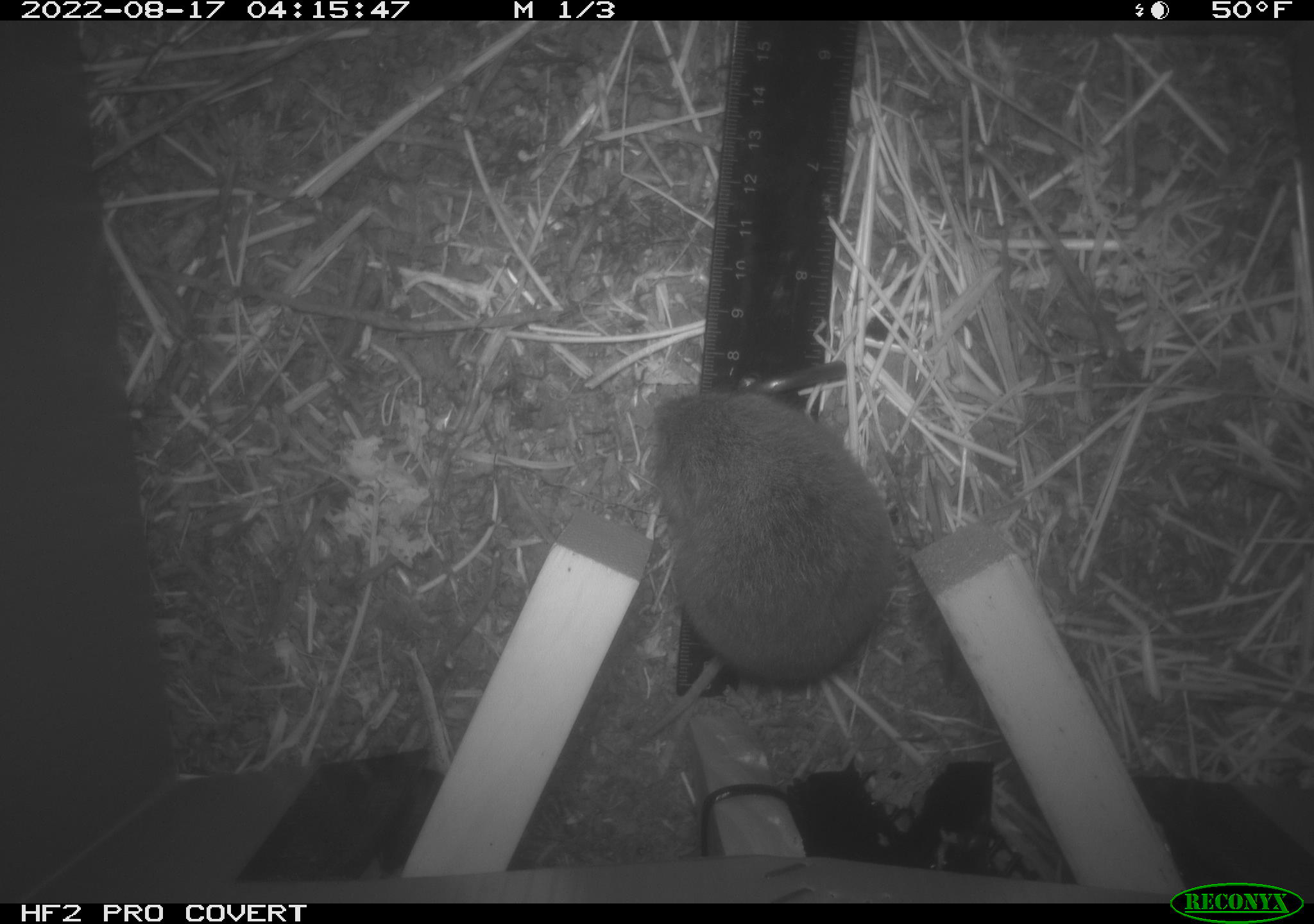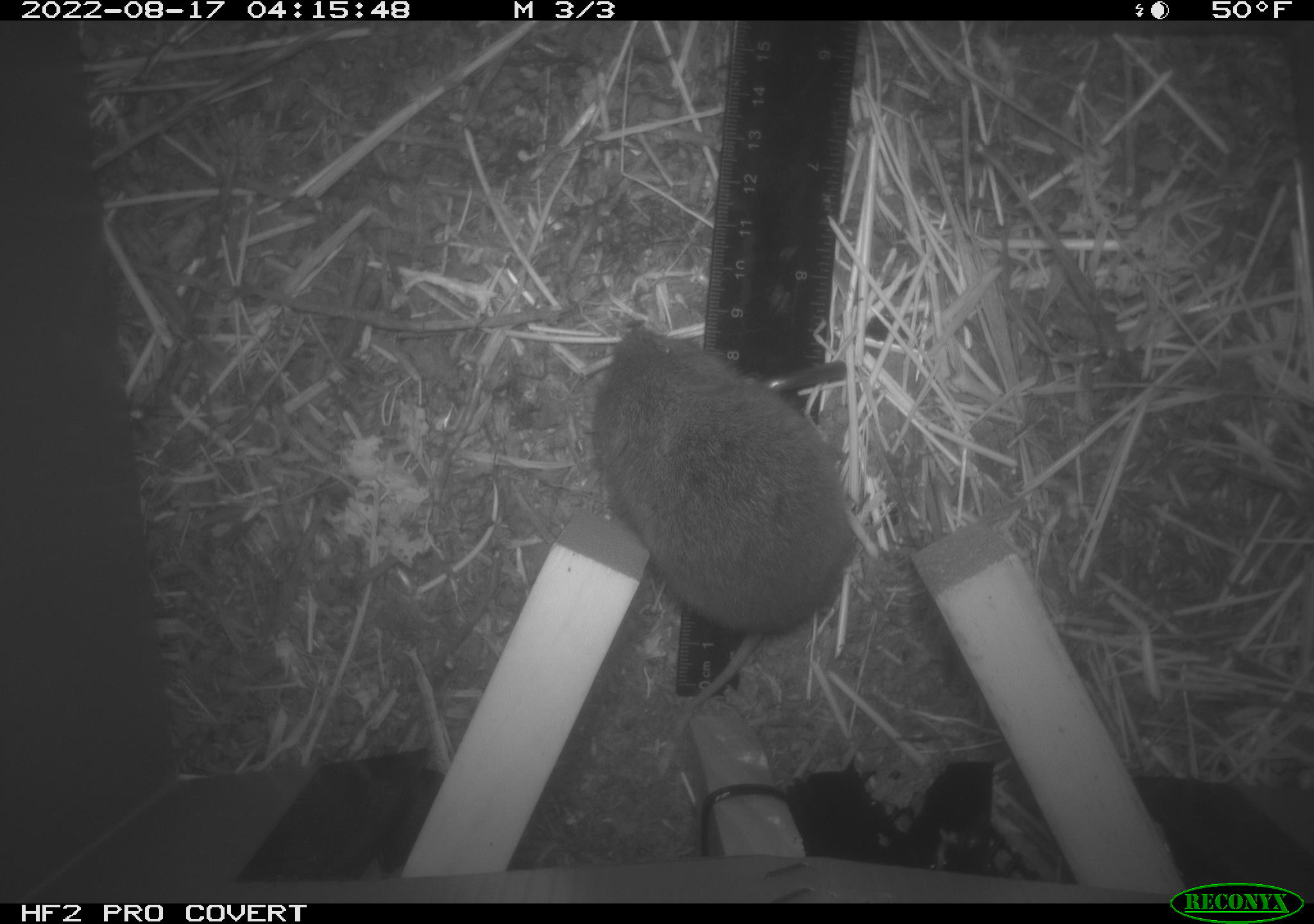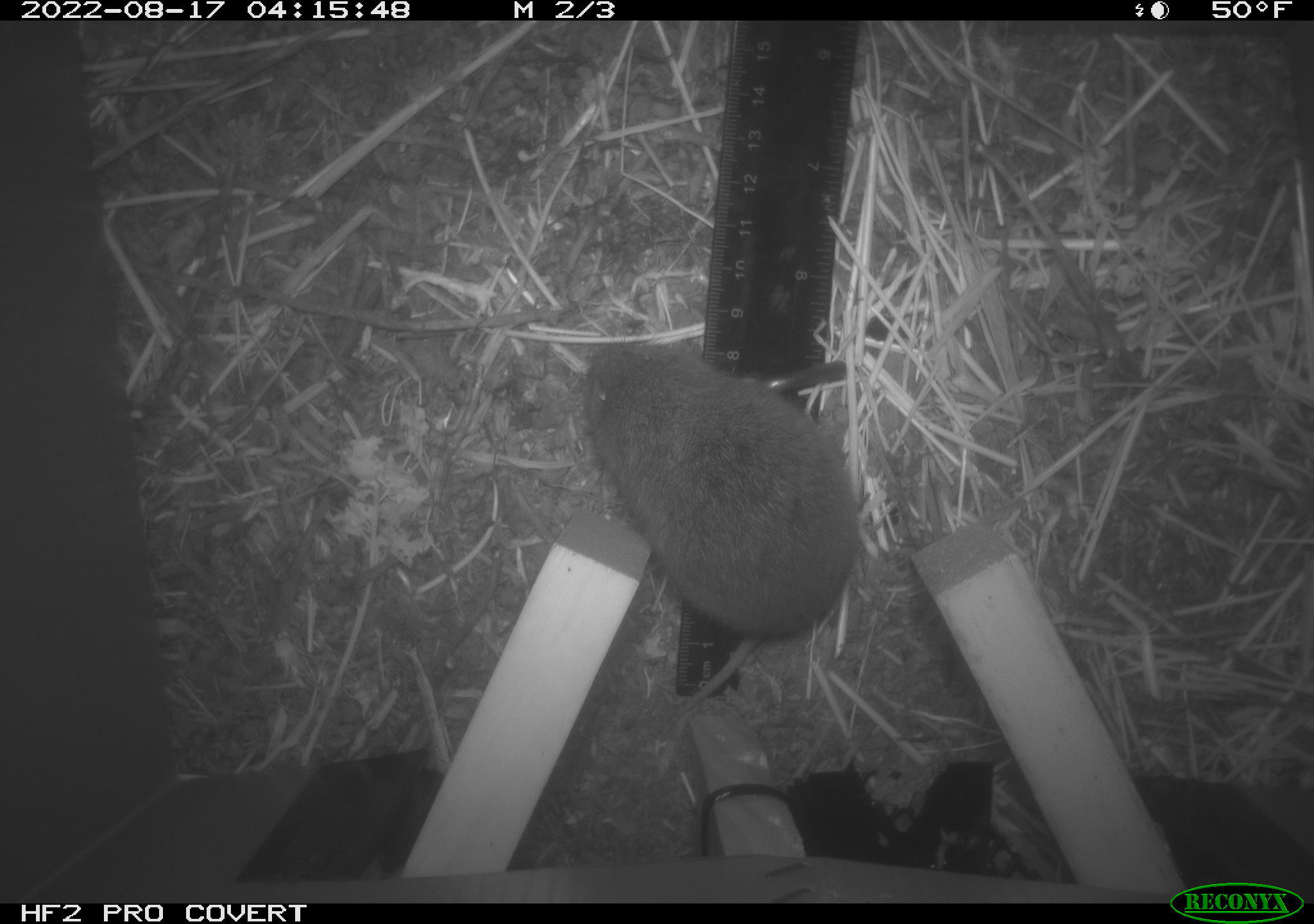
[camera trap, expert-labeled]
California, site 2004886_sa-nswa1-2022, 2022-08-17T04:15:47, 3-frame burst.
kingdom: Animalia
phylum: Chordata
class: Mammalia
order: Rodentia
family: Cricetidae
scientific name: Cricetidae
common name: hamsters, voles, lemmings, and allies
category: cricetidae family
Cricetidae family (hamsters, voles, lemmings, and allies) (Cricetidae).